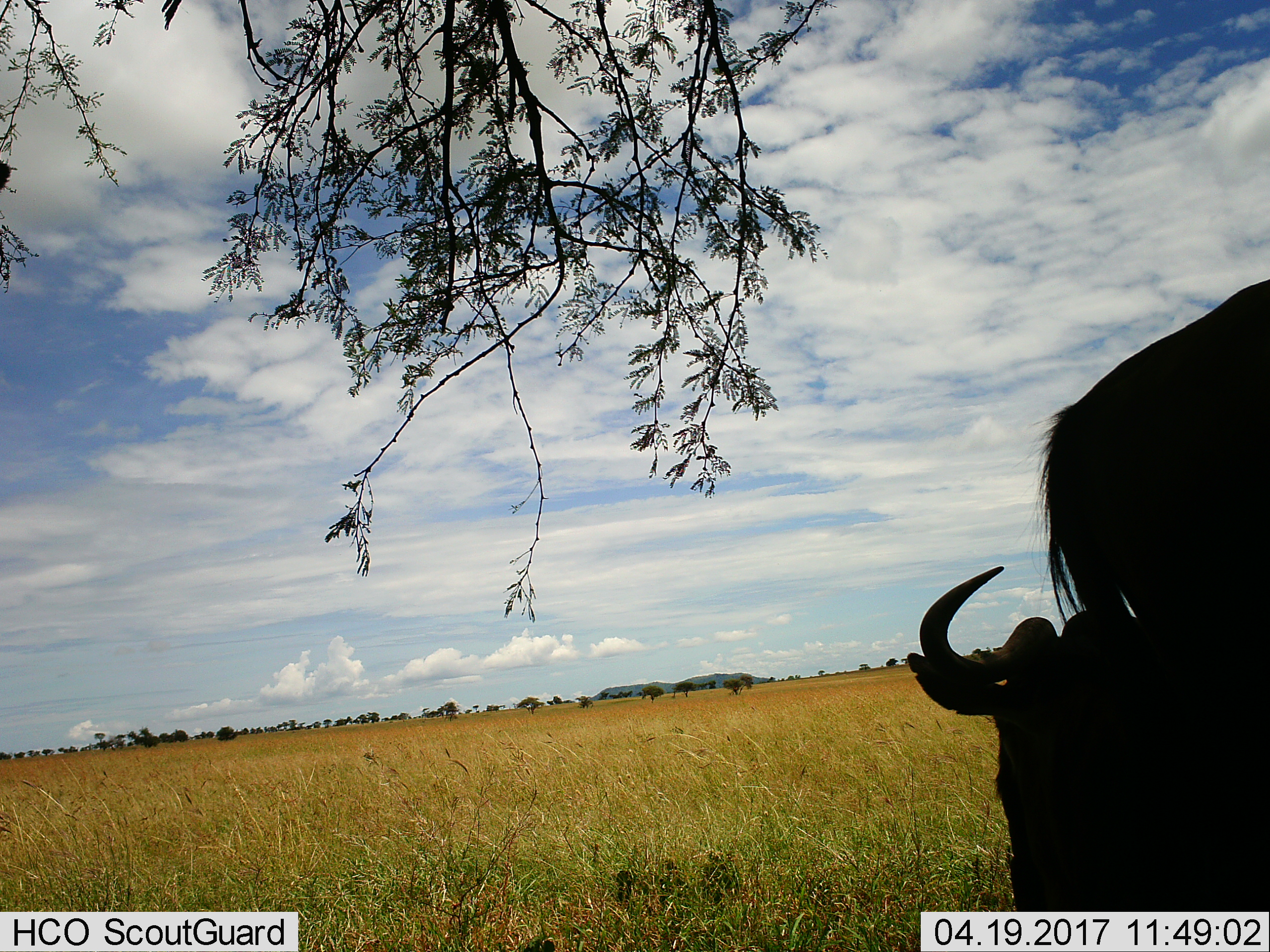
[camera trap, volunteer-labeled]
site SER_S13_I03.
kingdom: Animalia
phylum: Chordata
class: Mammalia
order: Artiodactyla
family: Bovidae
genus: Connochaetes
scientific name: Connochaetes taurinus taurinus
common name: blue wildebeest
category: wildebeestblue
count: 2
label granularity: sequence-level